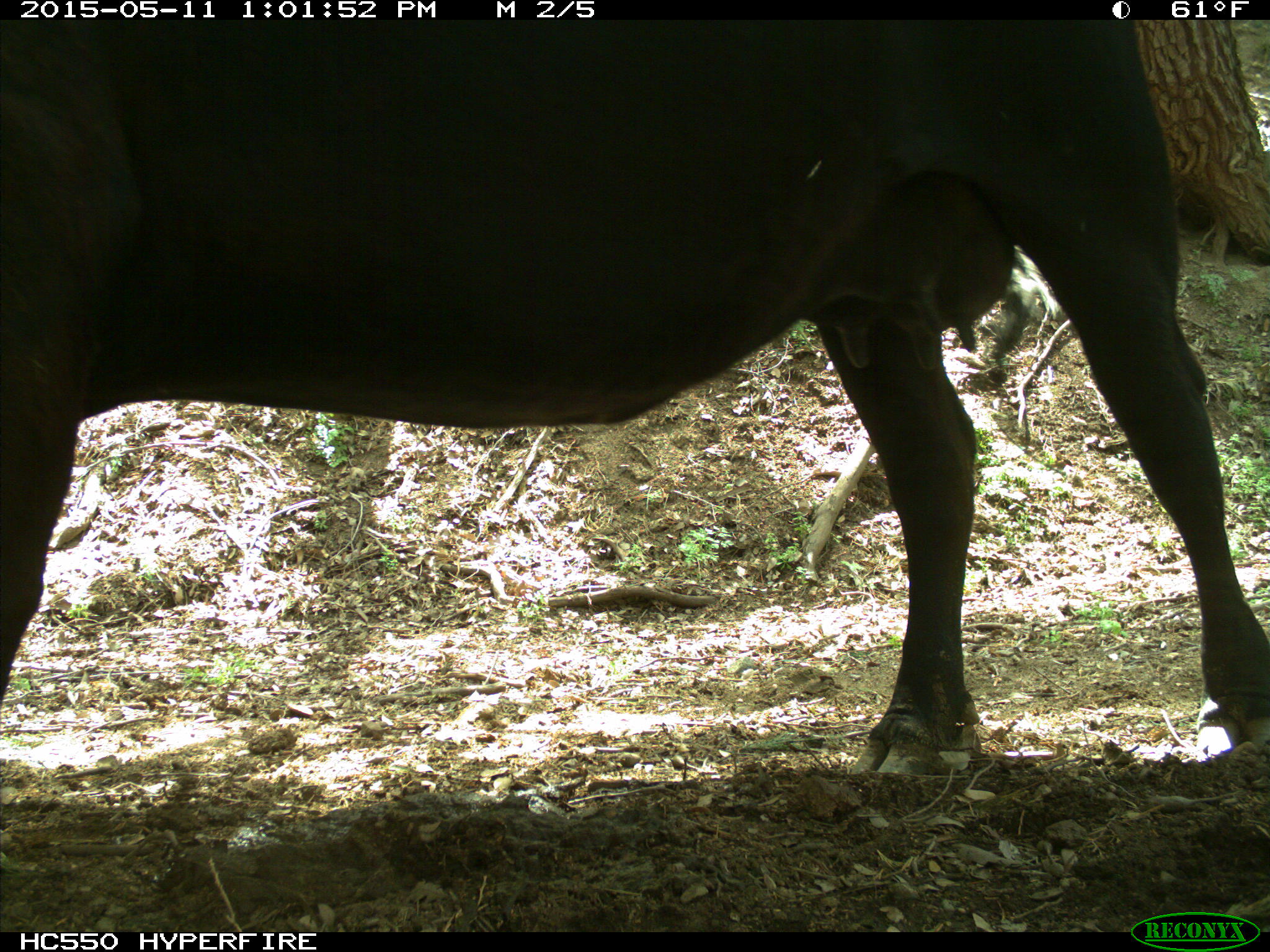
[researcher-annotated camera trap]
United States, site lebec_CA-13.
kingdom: Animalia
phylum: Chordata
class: Mammalia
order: Artiodactyla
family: Bovidae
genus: Bos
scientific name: Bos taurus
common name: domestic cow